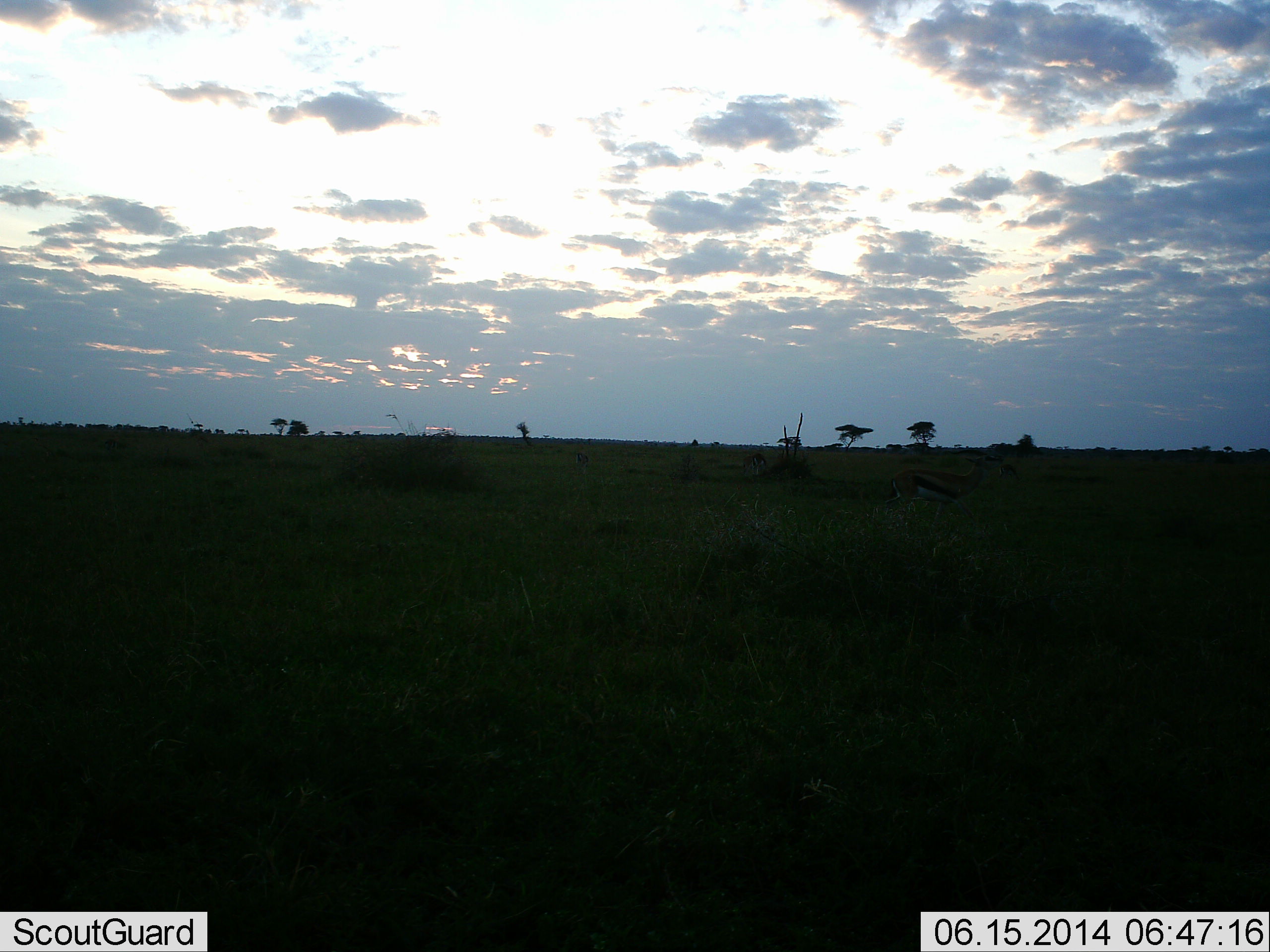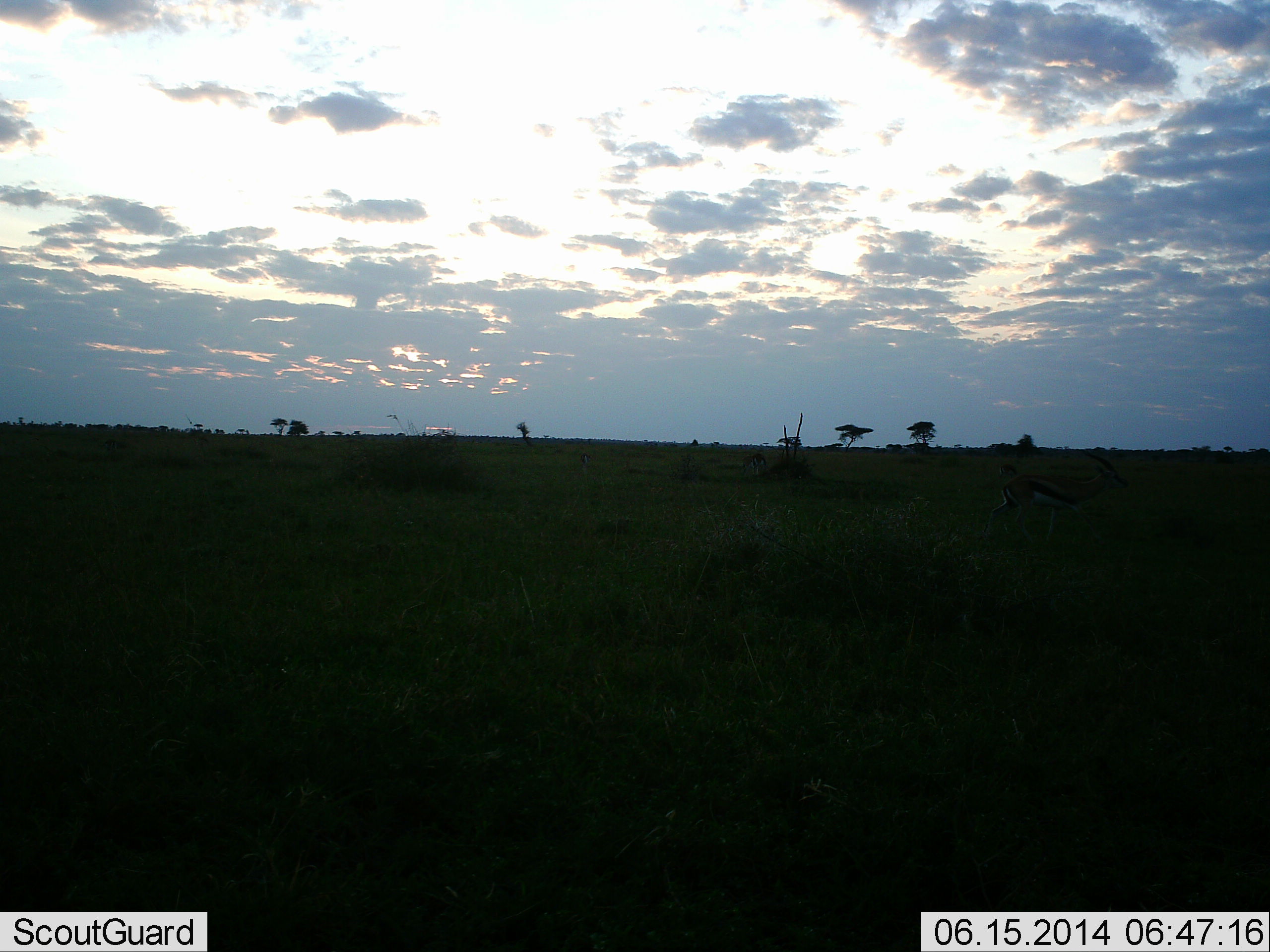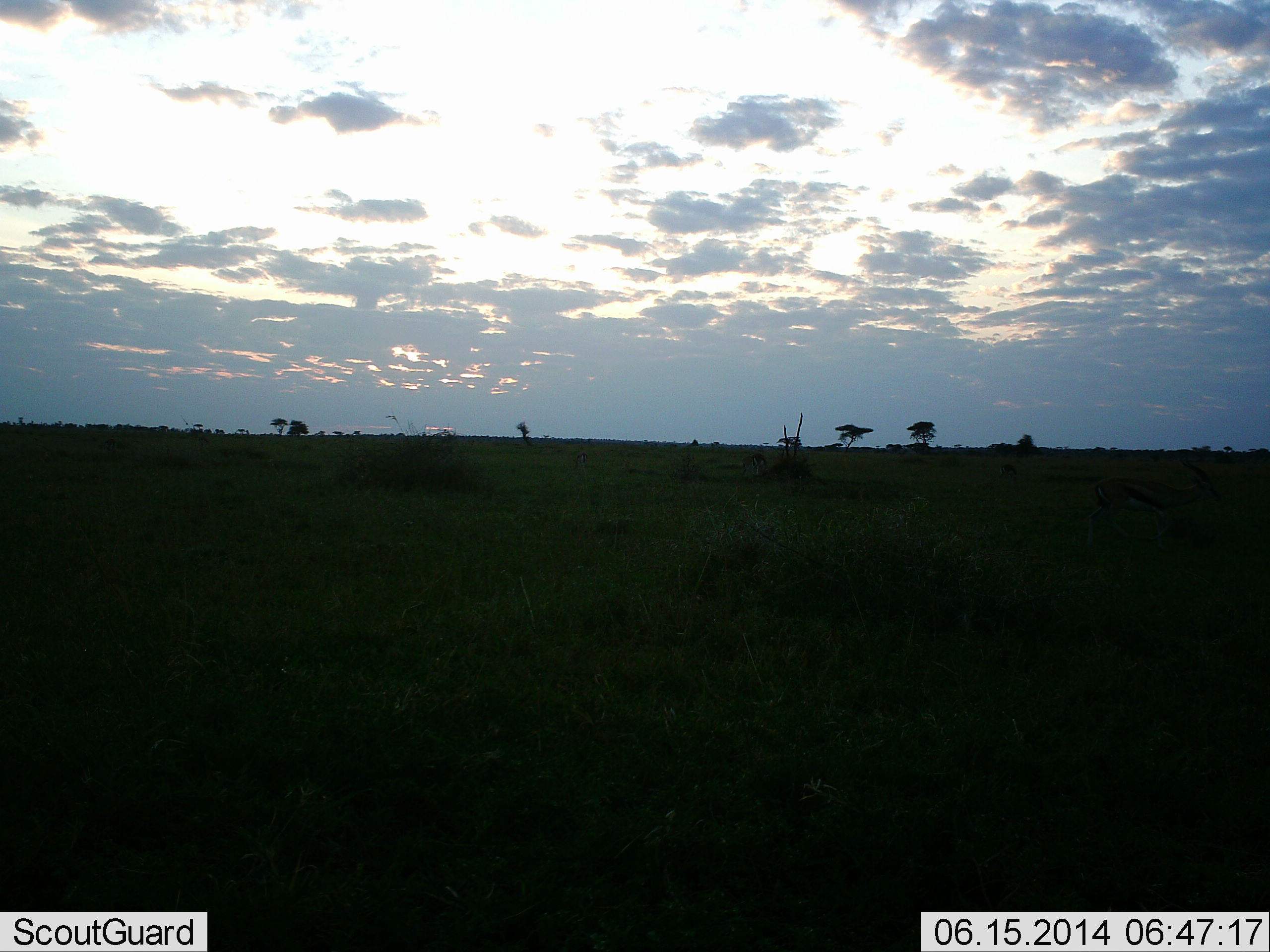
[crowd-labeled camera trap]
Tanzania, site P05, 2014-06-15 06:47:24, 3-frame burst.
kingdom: Animalia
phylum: Chordata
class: Mammalia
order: Artiodactyla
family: Bovidae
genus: Eudorcas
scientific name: Eudorcas thomsonii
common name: thomson's gazelle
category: gazellethomsons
Gazellethomsons (thomson's gazelle) (Eudorcas thomsonii), count 1. Behavior (volunteer vote fractions): standing 10%, resting 0%, moving 100%, interacting 0%. Young present (vote fraction): 0%. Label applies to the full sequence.